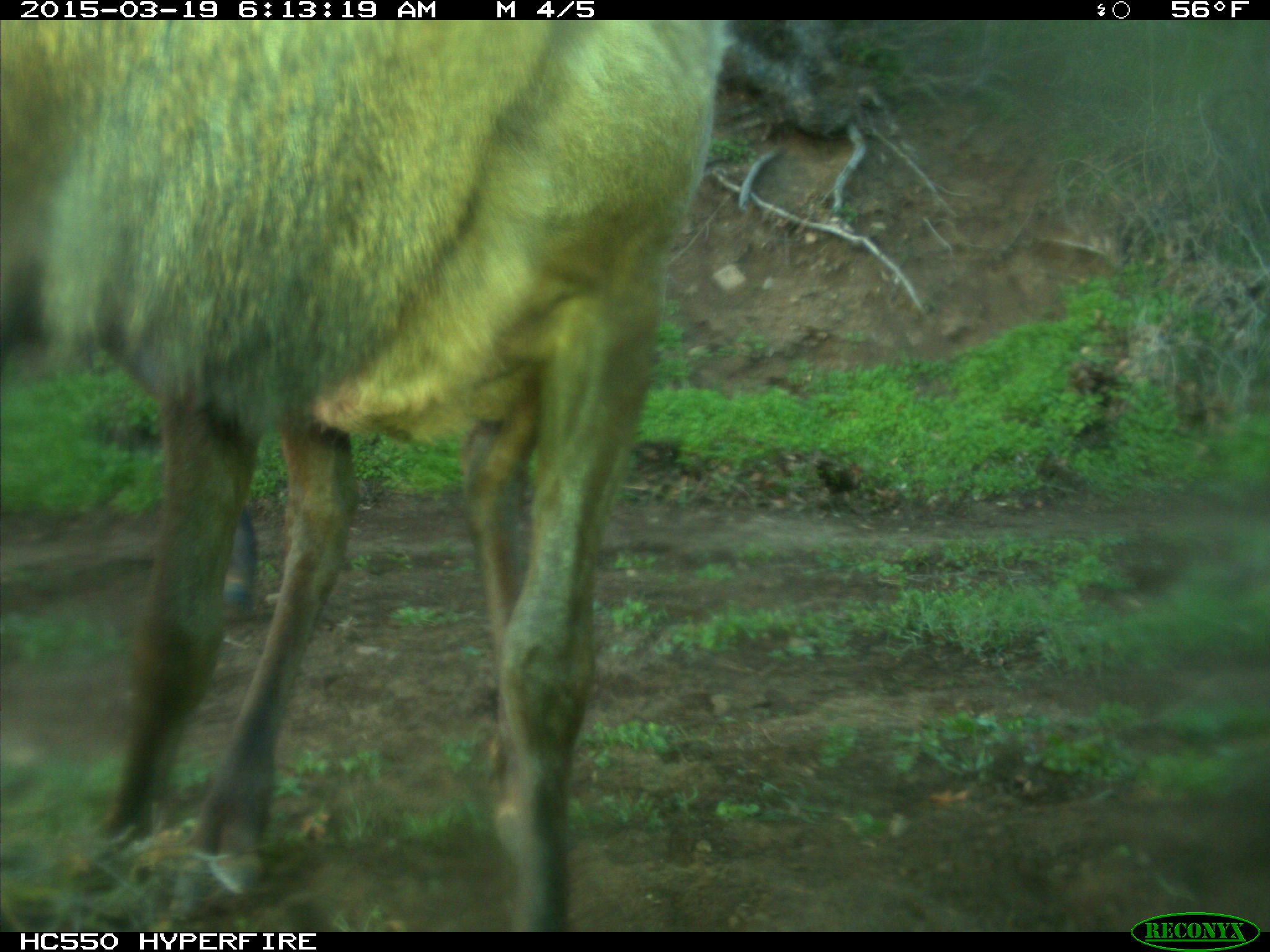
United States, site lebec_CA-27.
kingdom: Animalia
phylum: Chordata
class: Mammalia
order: Artiodactyla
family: Cervidae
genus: Cervus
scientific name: Cervus canadensis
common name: elk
Cervus canadensis (elk).